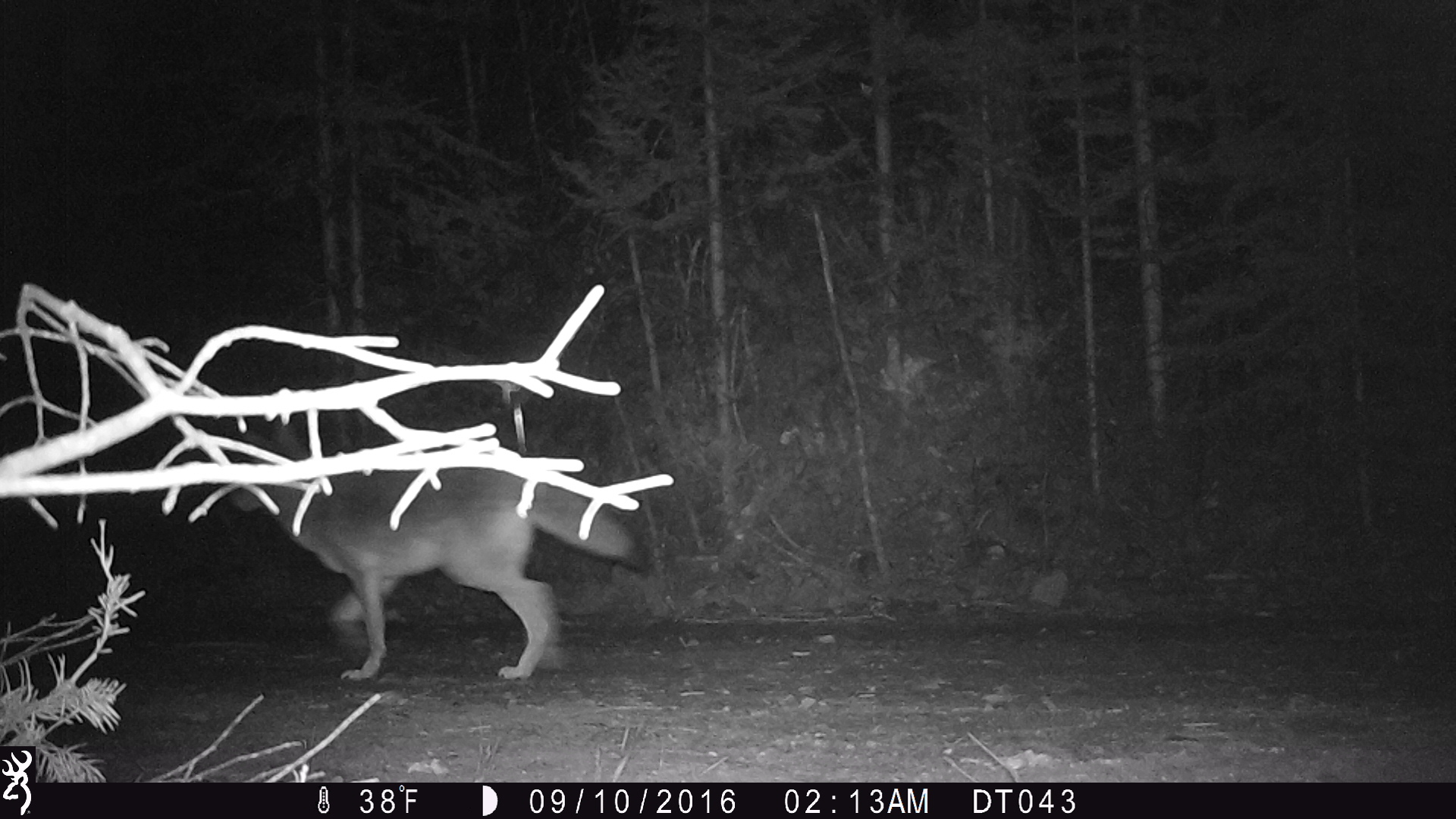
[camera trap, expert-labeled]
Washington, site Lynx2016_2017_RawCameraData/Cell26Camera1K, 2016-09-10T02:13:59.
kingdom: Animalia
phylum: Chordata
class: Mammalia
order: Carnivora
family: Canidae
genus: Canis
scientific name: Canis latrans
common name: coyote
Canis latrans (coyote). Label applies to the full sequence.